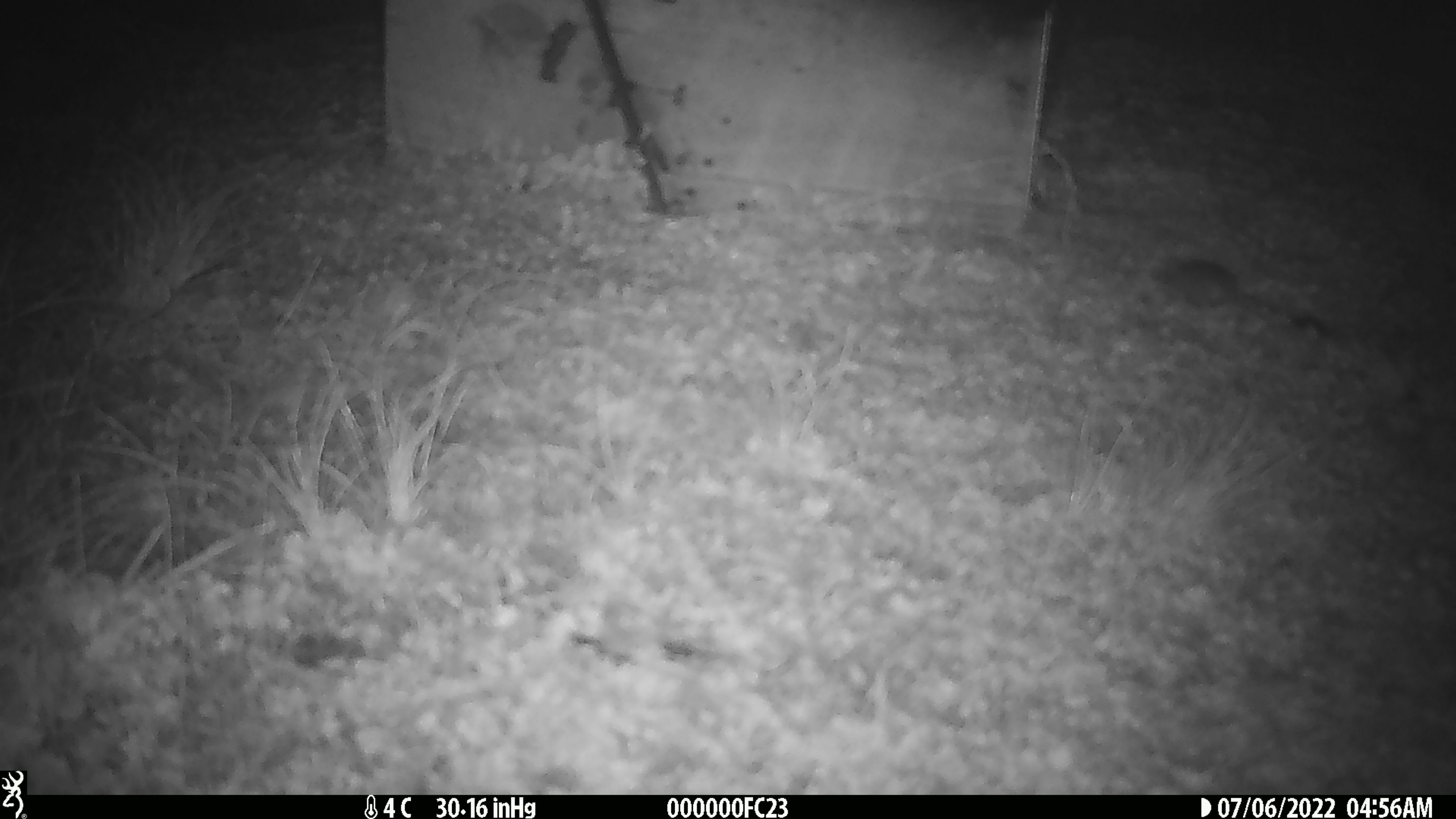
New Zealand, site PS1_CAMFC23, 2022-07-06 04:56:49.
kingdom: Animalia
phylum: Chordata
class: Mammalia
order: Rodentia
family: Muridae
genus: Mus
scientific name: Mus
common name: mouse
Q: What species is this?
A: Mouse (Mus).